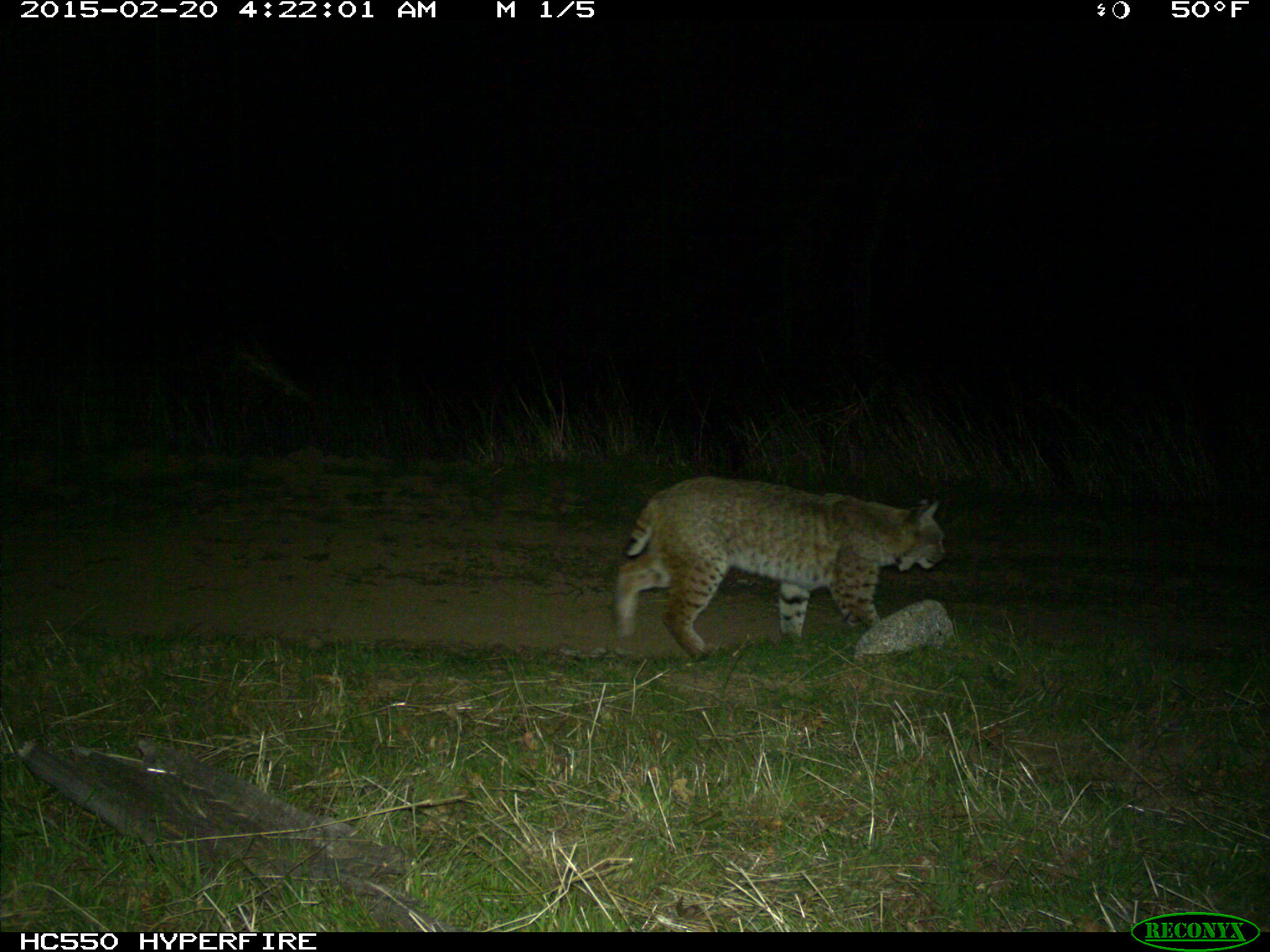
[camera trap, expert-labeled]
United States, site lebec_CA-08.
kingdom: Animalia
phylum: Chordata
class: Mammalia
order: Carnivora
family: Felidae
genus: Lynx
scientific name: Lynx rufus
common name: bobcat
Lynx rufus (bobcat).